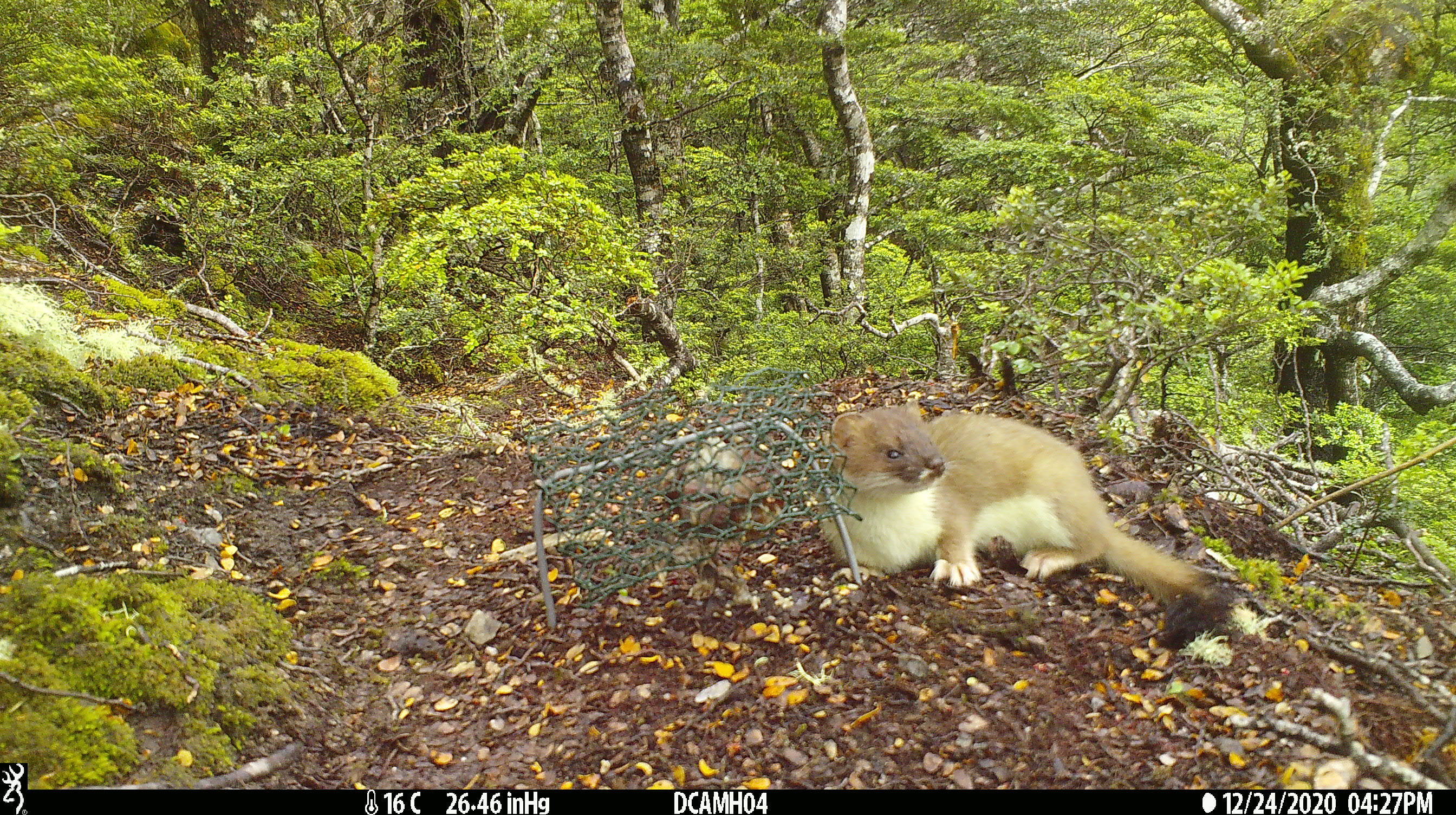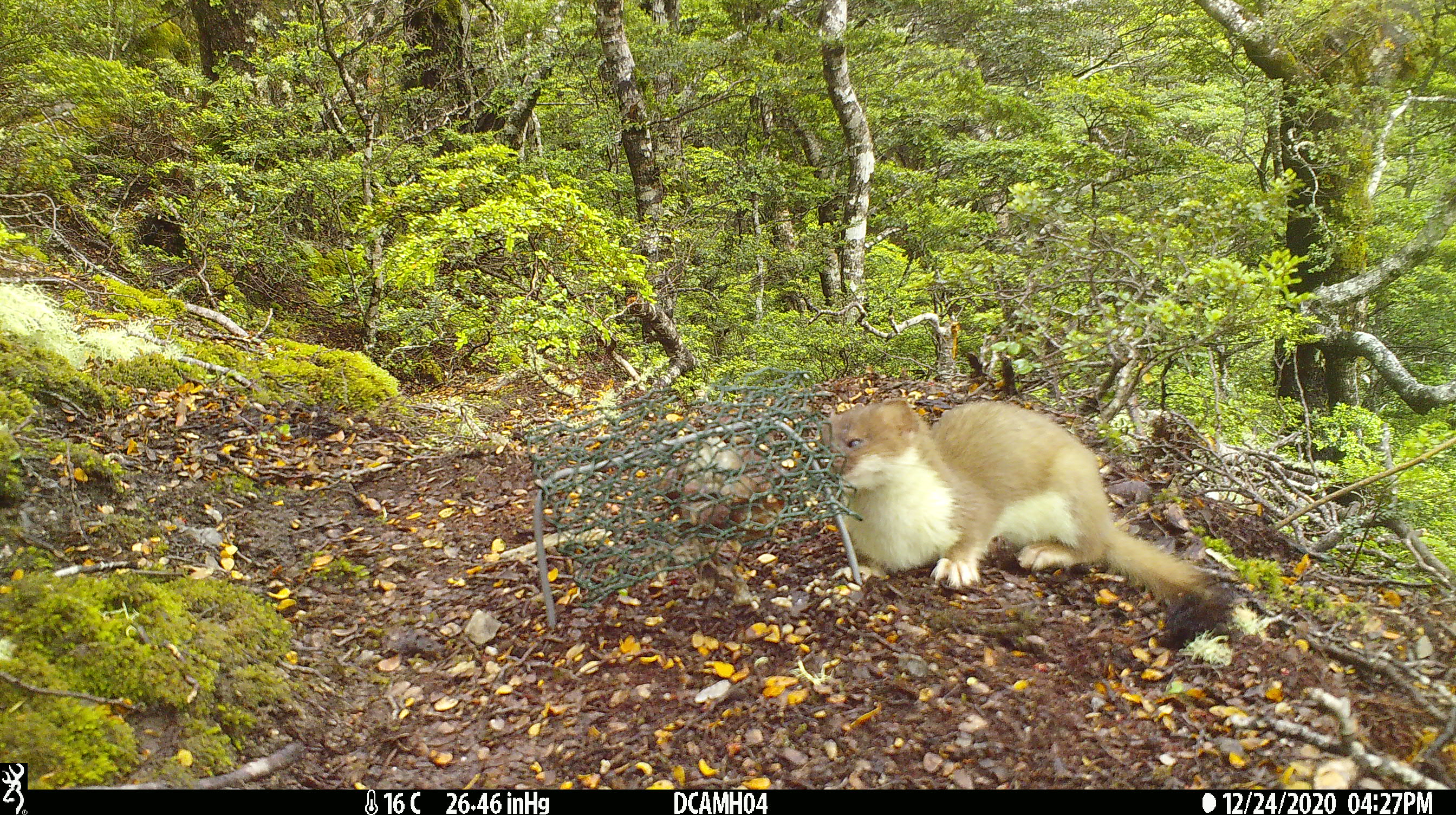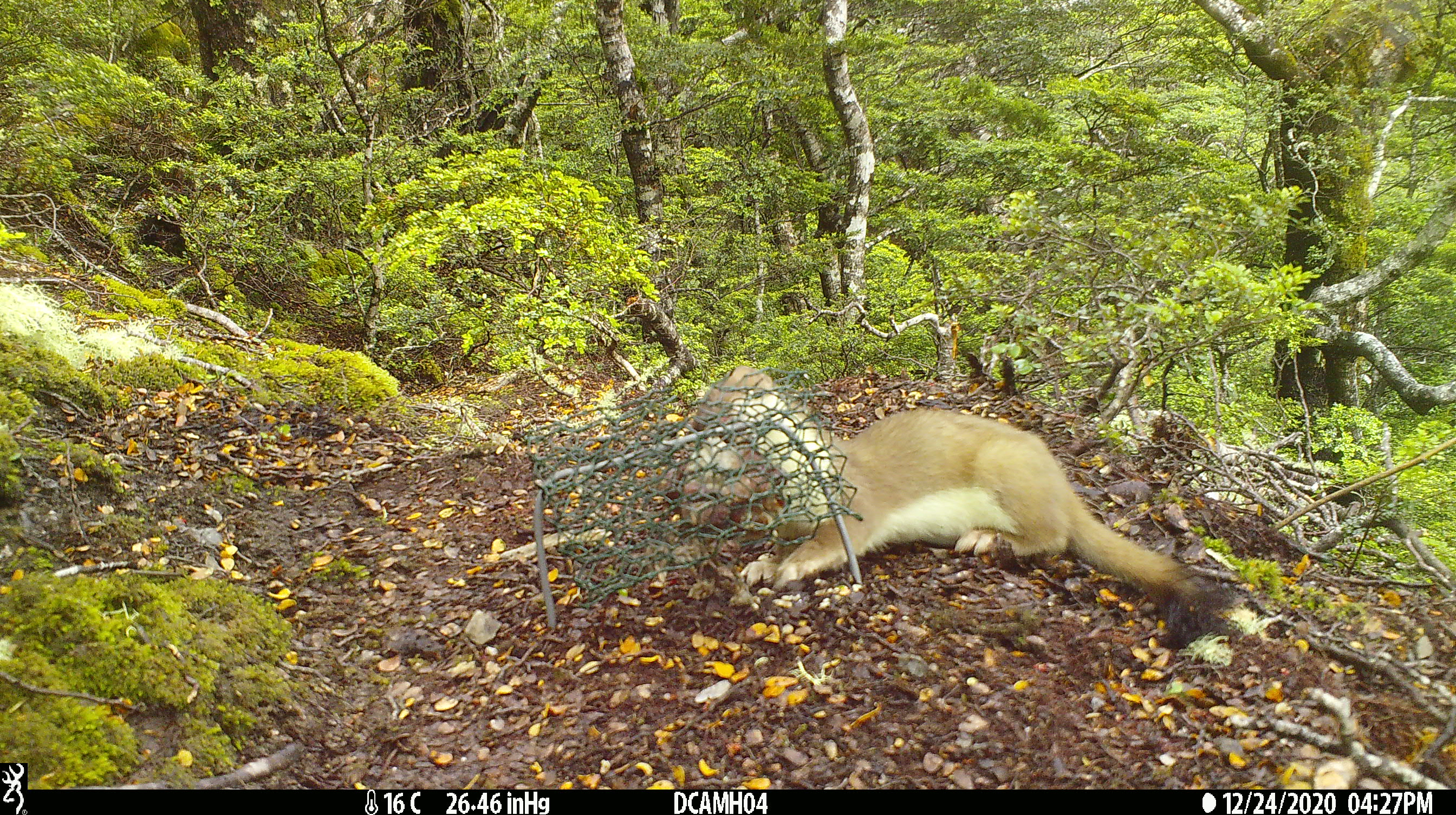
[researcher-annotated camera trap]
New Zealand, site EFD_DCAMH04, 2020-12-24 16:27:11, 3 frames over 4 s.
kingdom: Animalia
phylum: Chordata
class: Mammalia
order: Carnivora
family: Mustelidae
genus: Mustela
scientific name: Mustela erminea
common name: stoat